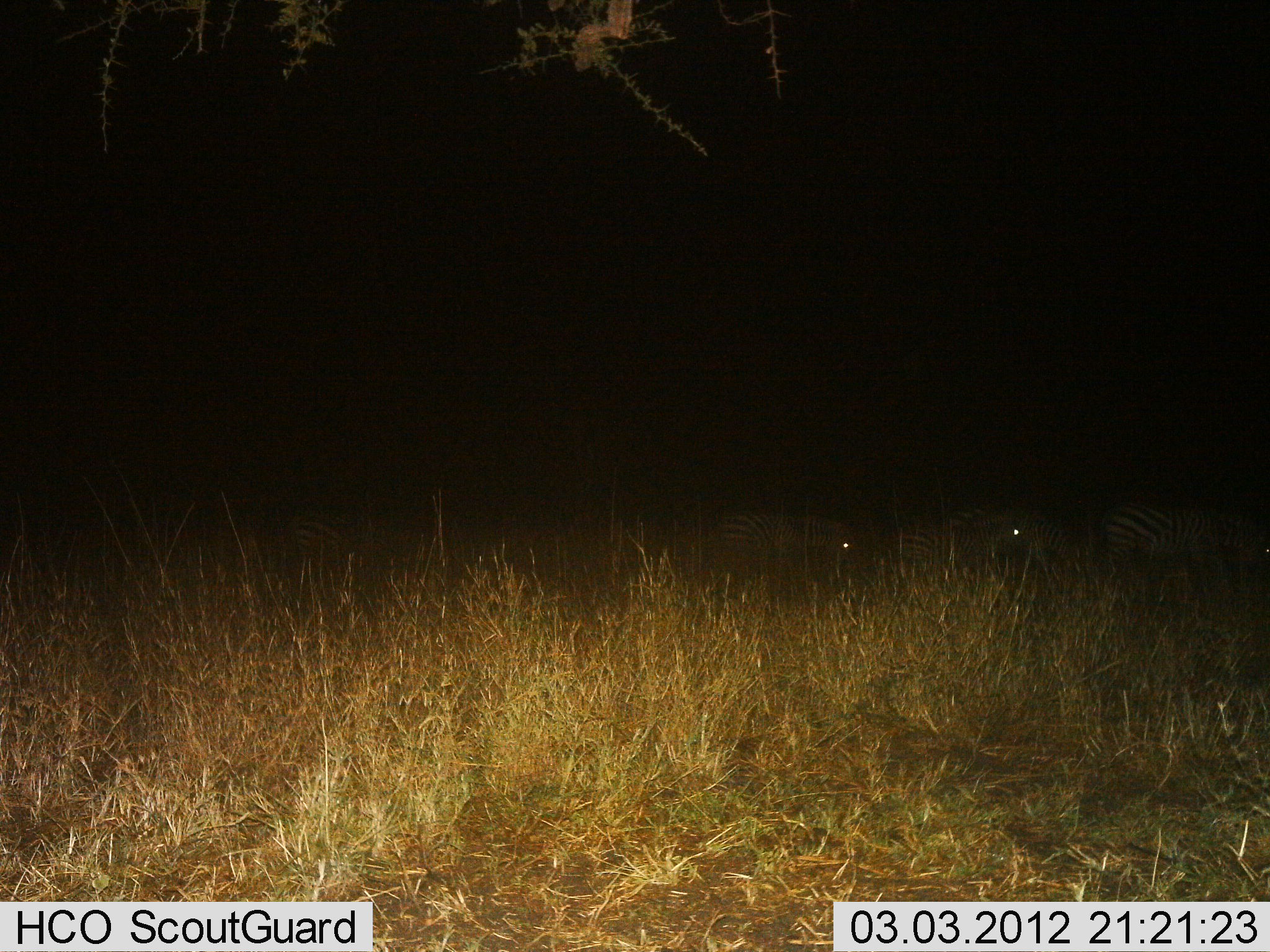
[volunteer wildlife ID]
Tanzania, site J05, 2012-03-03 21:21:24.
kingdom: Animalia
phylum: Chordata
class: Mammalia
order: Perissodactyla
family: Equidae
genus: Equus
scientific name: Equus quagga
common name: plains zebra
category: zebra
Zebra (plains zebra) (Equus quagga), count 4. Behavior (volunteer vote fractions): standing 42%, resting 16%, moving 37%, interacting 0%. Young present (vote fraction): 5%. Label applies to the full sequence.